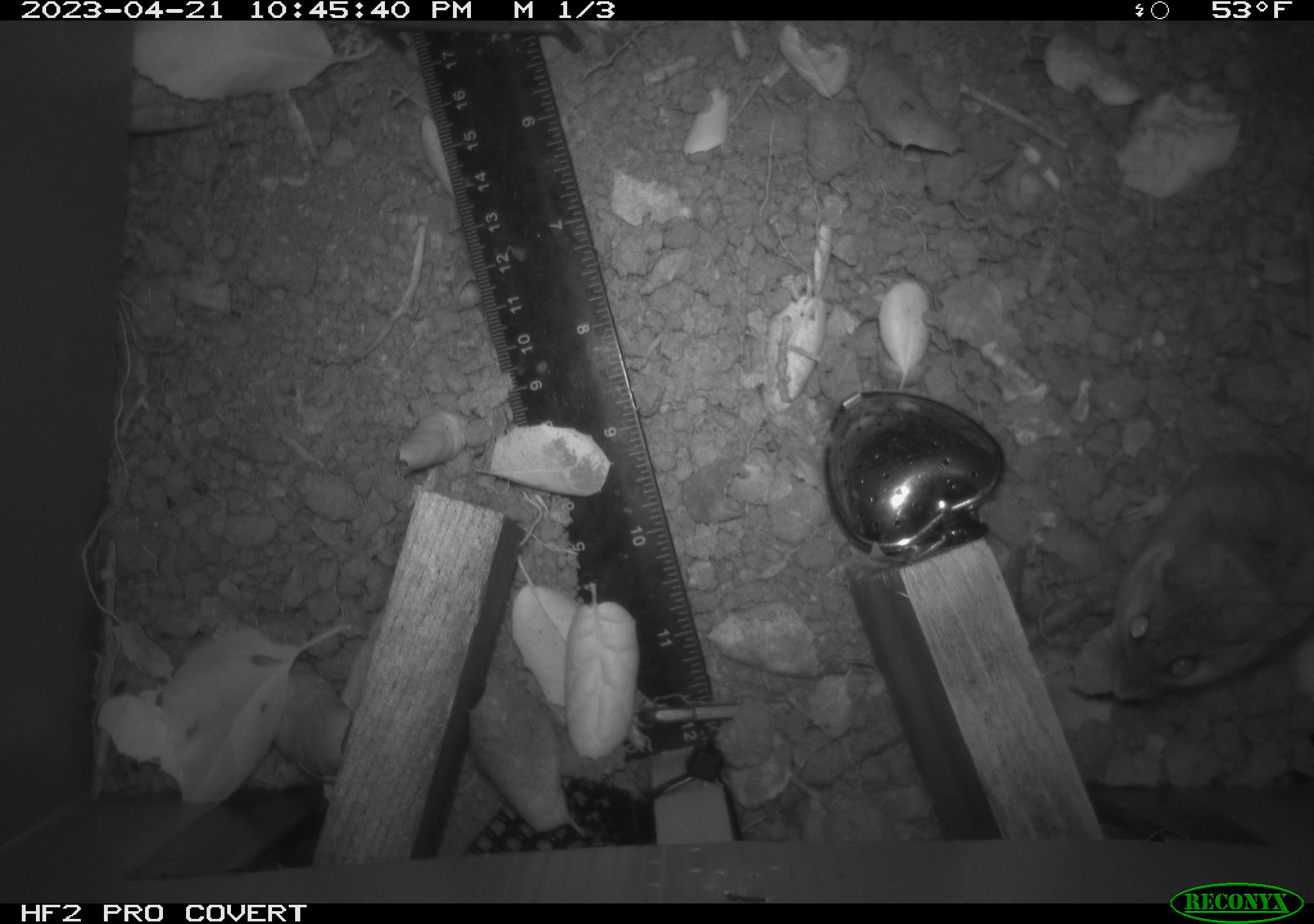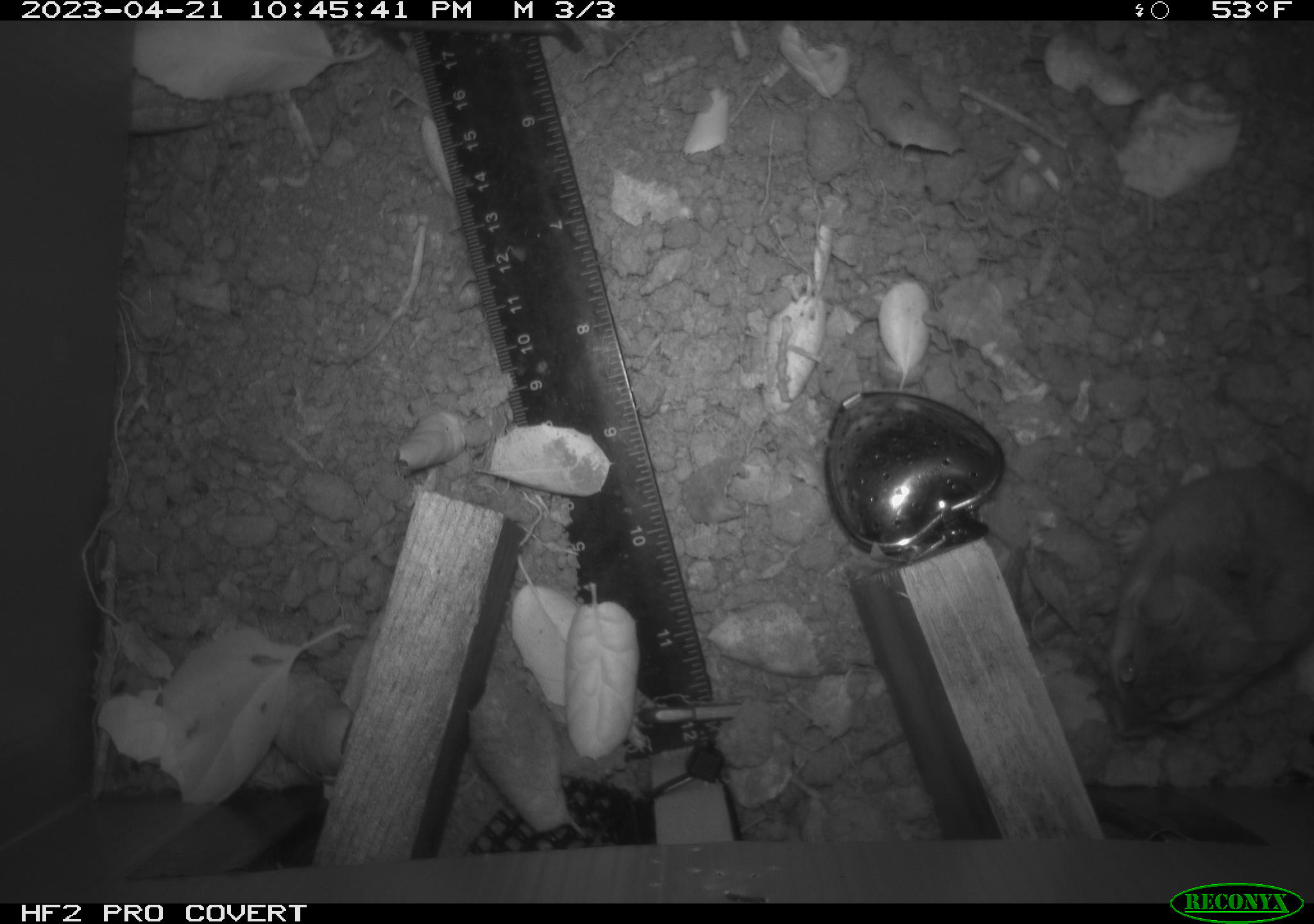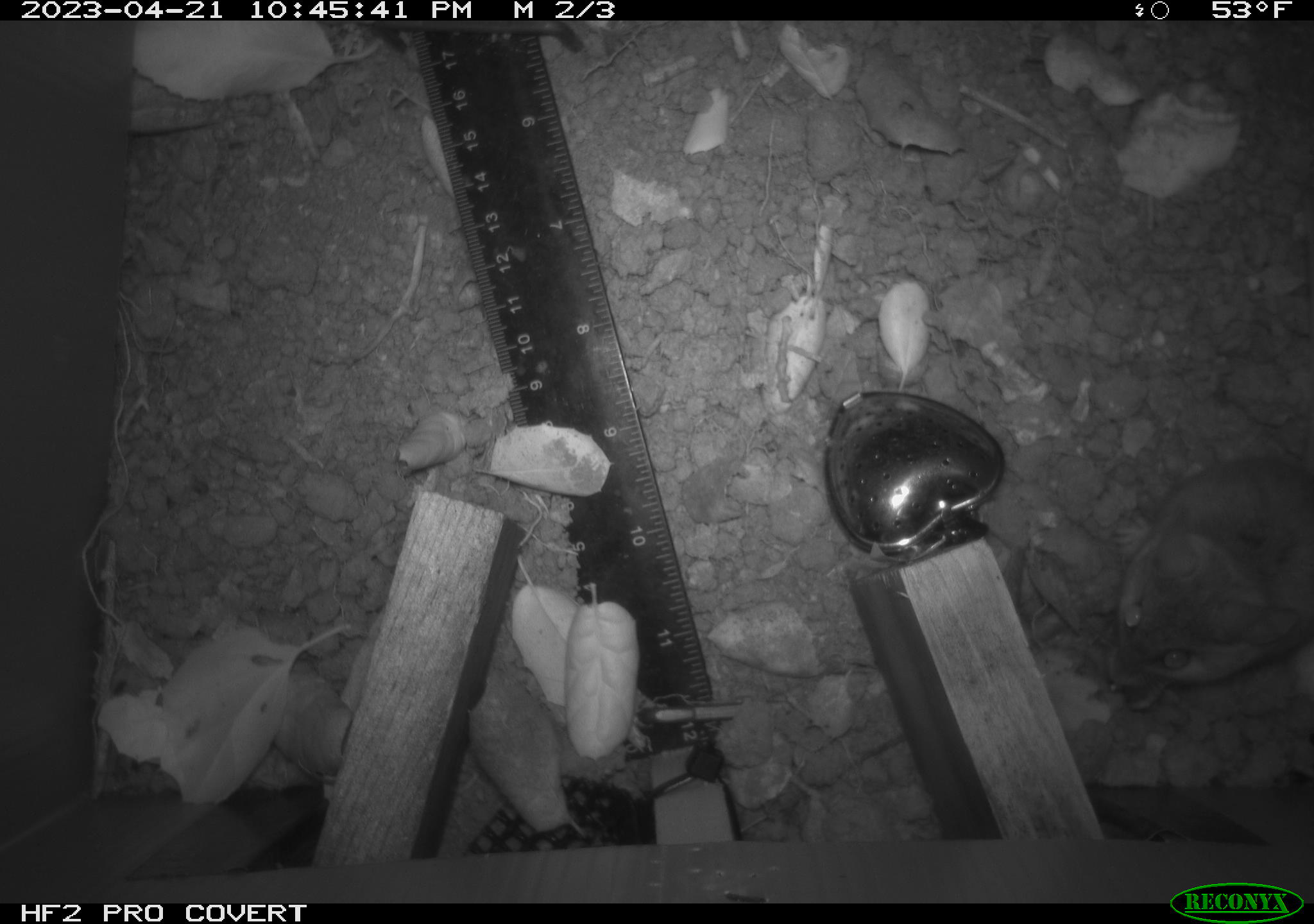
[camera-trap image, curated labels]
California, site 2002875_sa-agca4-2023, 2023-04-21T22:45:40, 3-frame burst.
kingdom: Animalia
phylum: Chordata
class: Mammalia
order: Rodentia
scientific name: Rodentia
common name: mouse species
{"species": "mouse species (Rodentia)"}